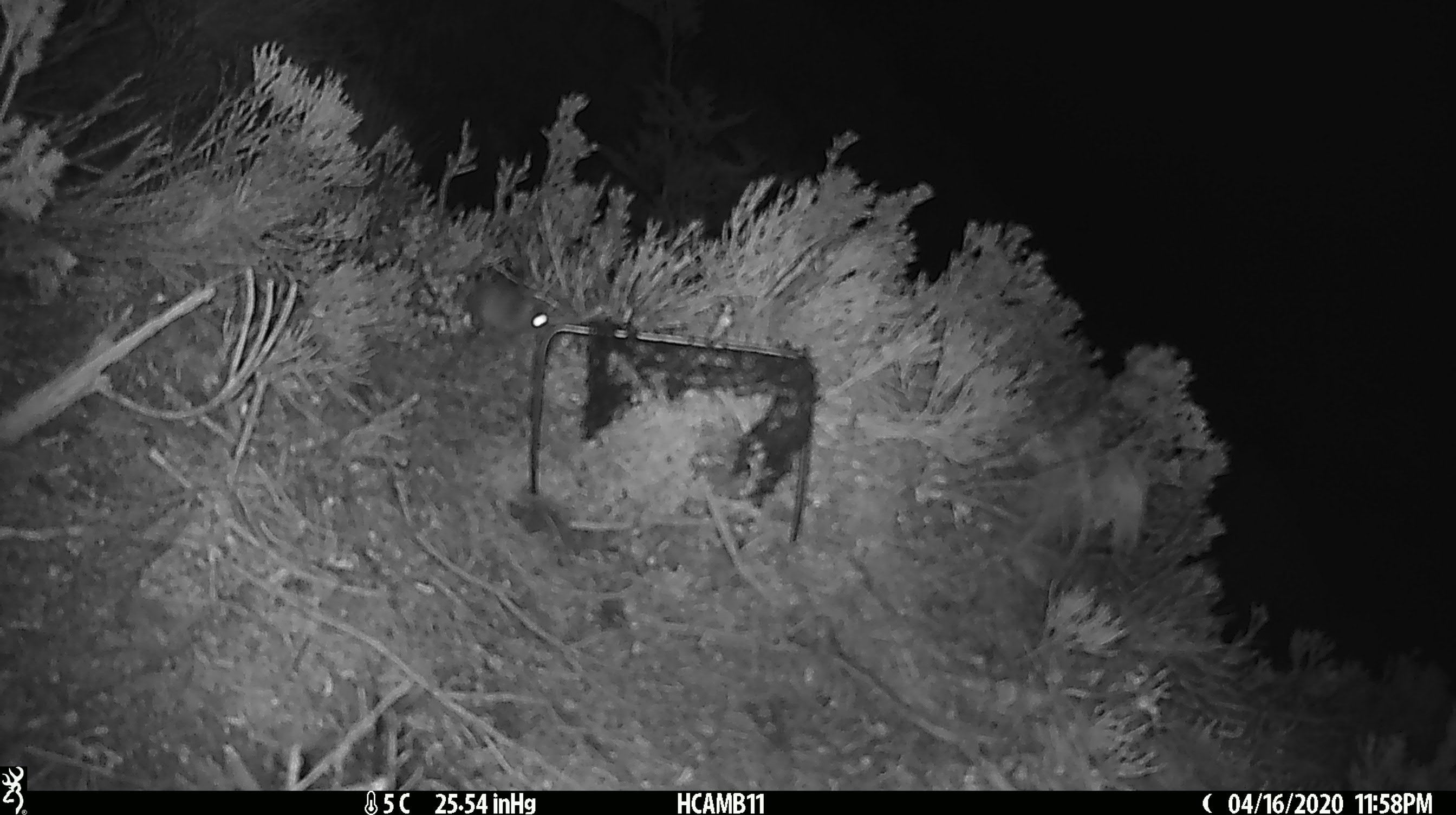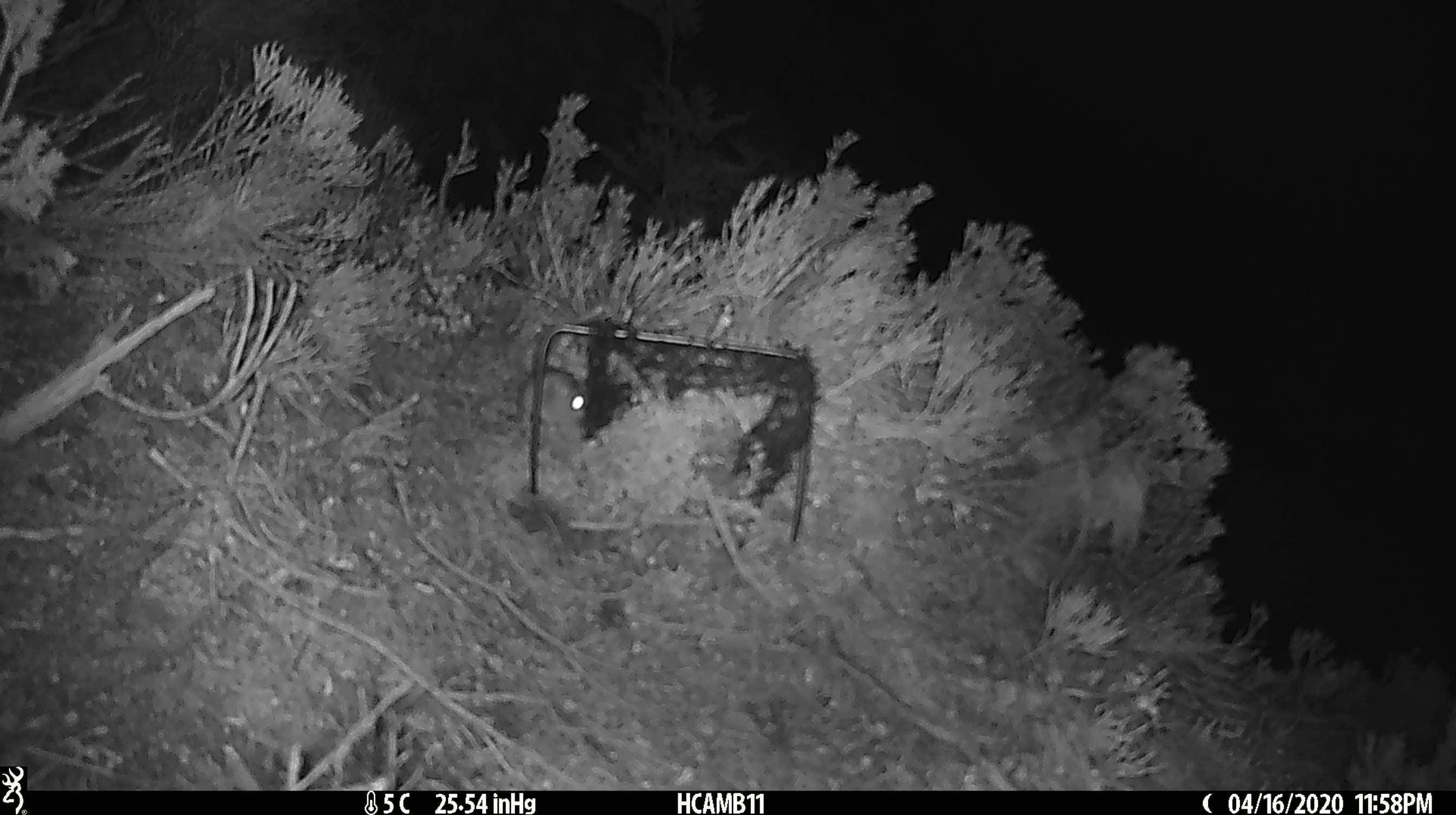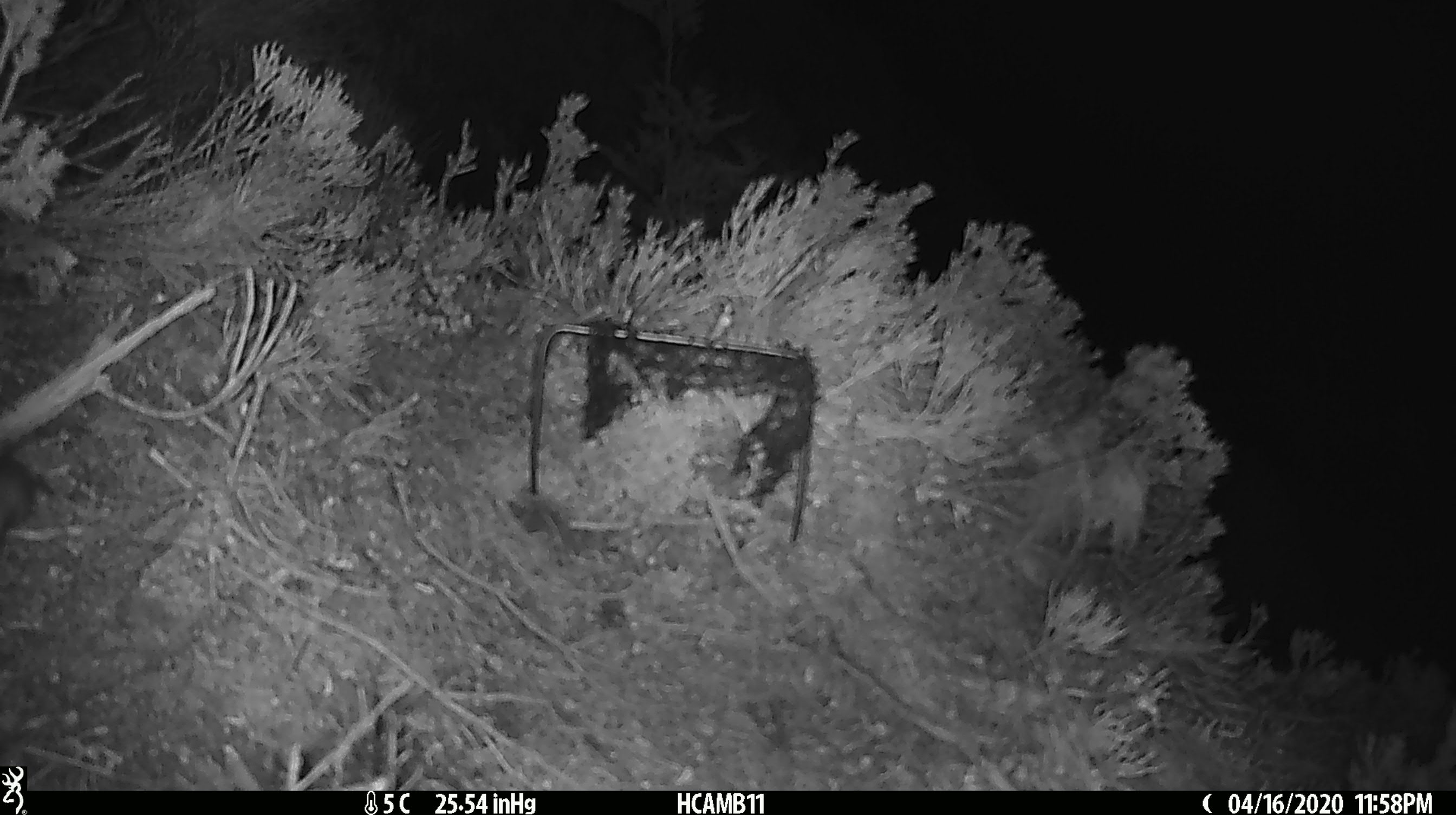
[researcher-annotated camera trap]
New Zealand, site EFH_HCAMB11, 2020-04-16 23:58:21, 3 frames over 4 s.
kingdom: Animalia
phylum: Chordata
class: Mammalia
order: Rodentia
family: Muridae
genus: Mus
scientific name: Mus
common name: mouse